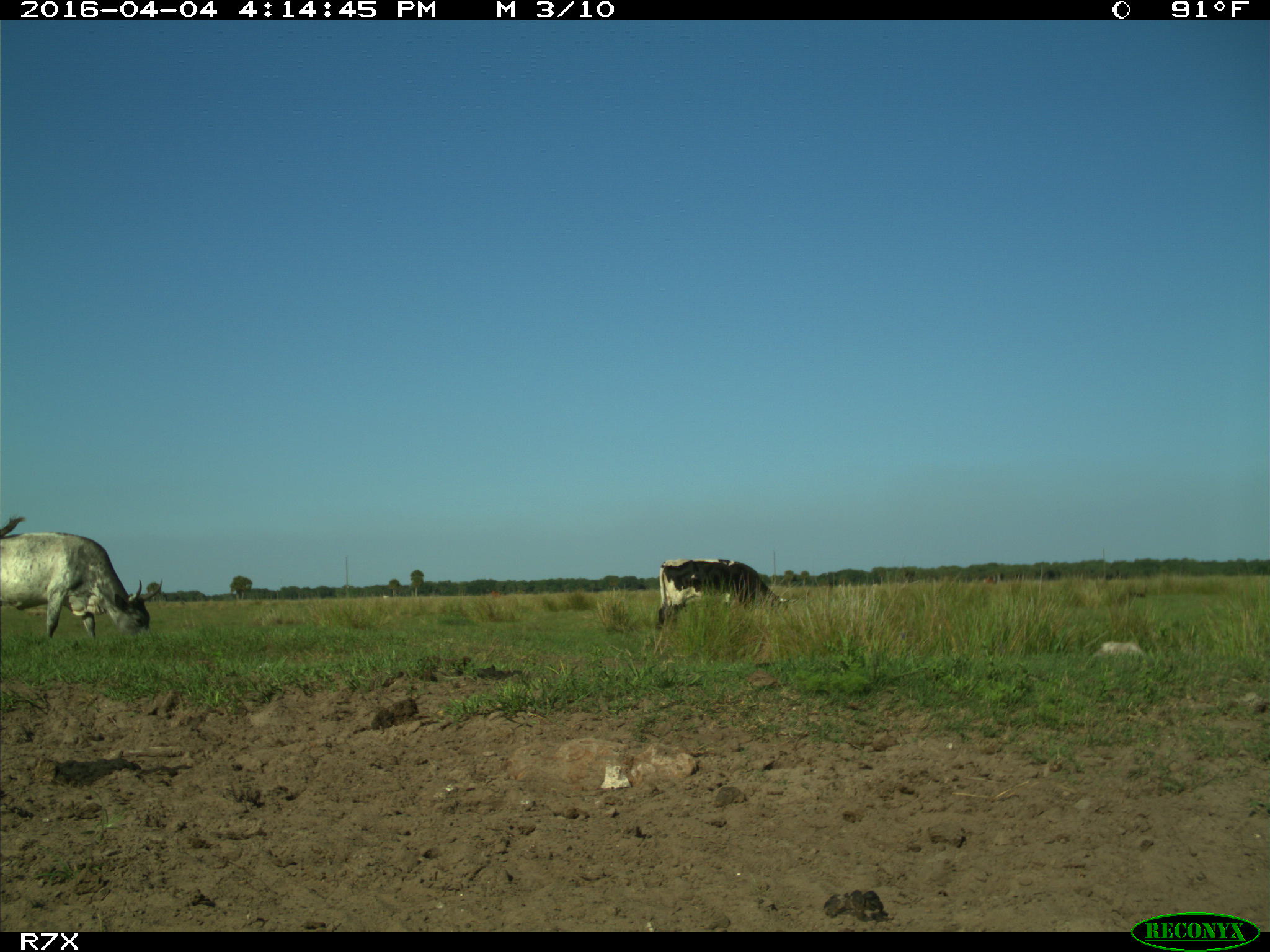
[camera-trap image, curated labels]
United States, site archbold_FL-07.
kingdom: Animalia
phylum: Chordata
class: Mammalia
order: Artiodactyla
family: Bovidae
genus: Bos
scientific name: Bos taurus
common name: domestic cow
Bos taurus (domestic cow).